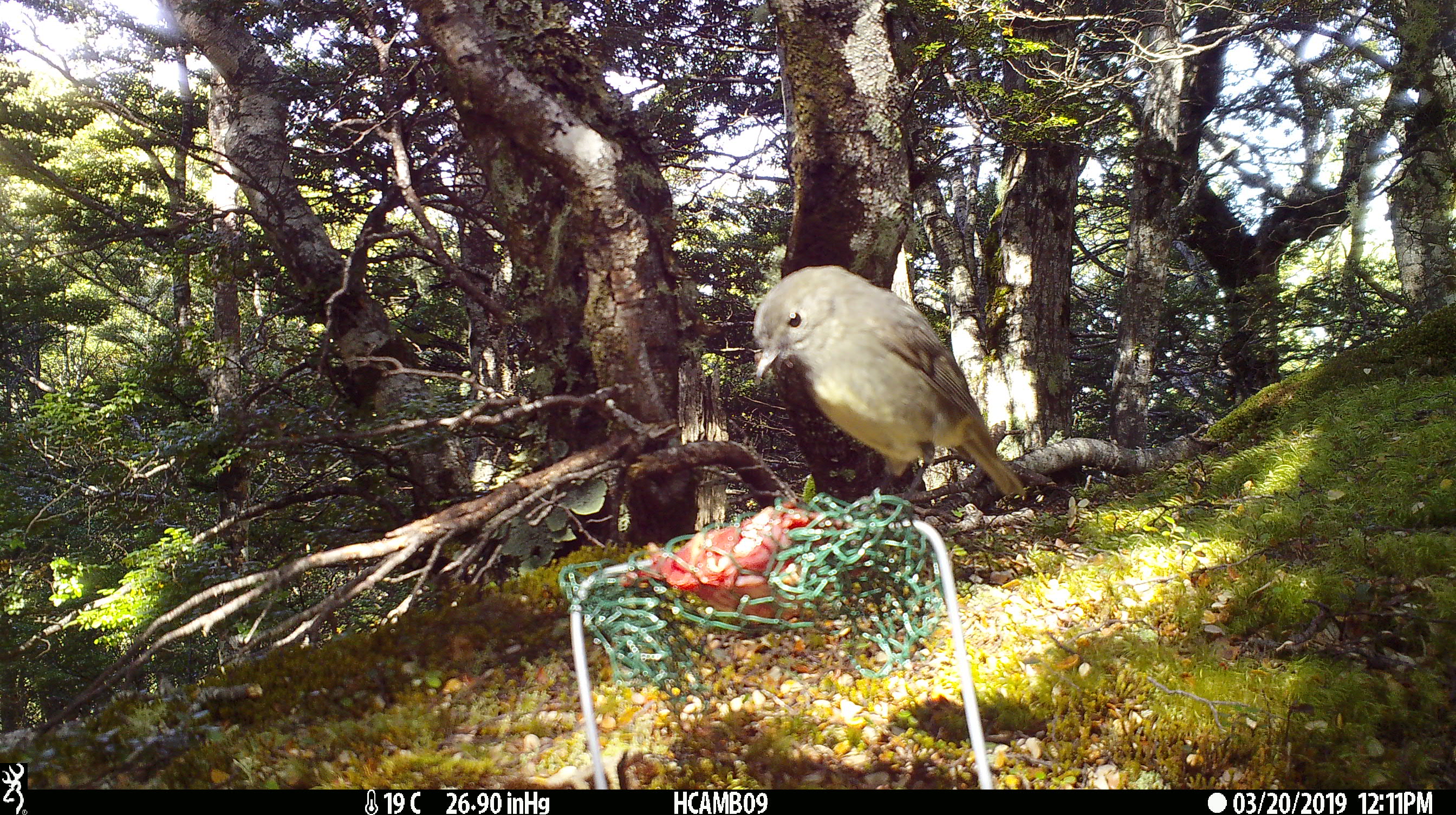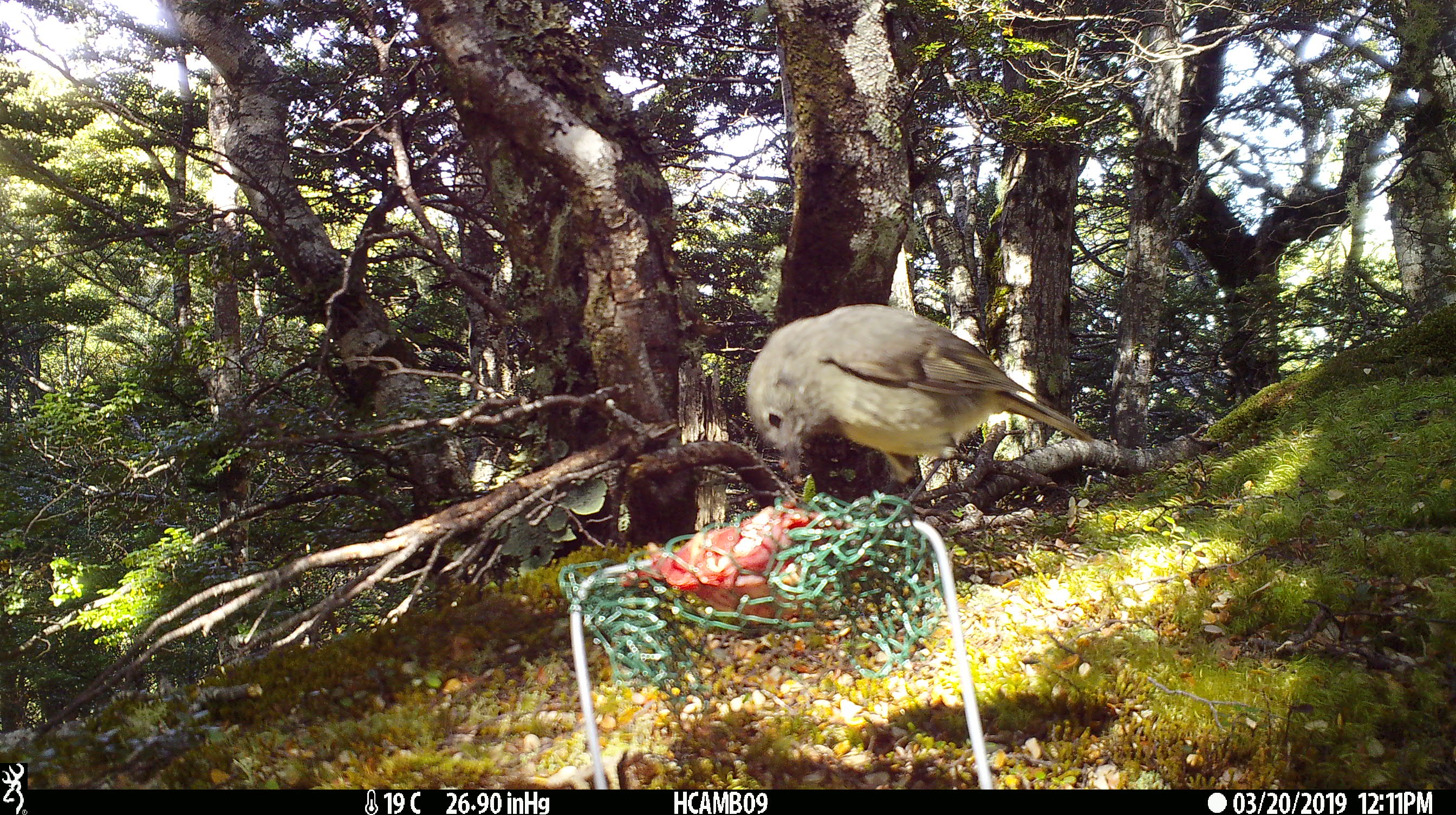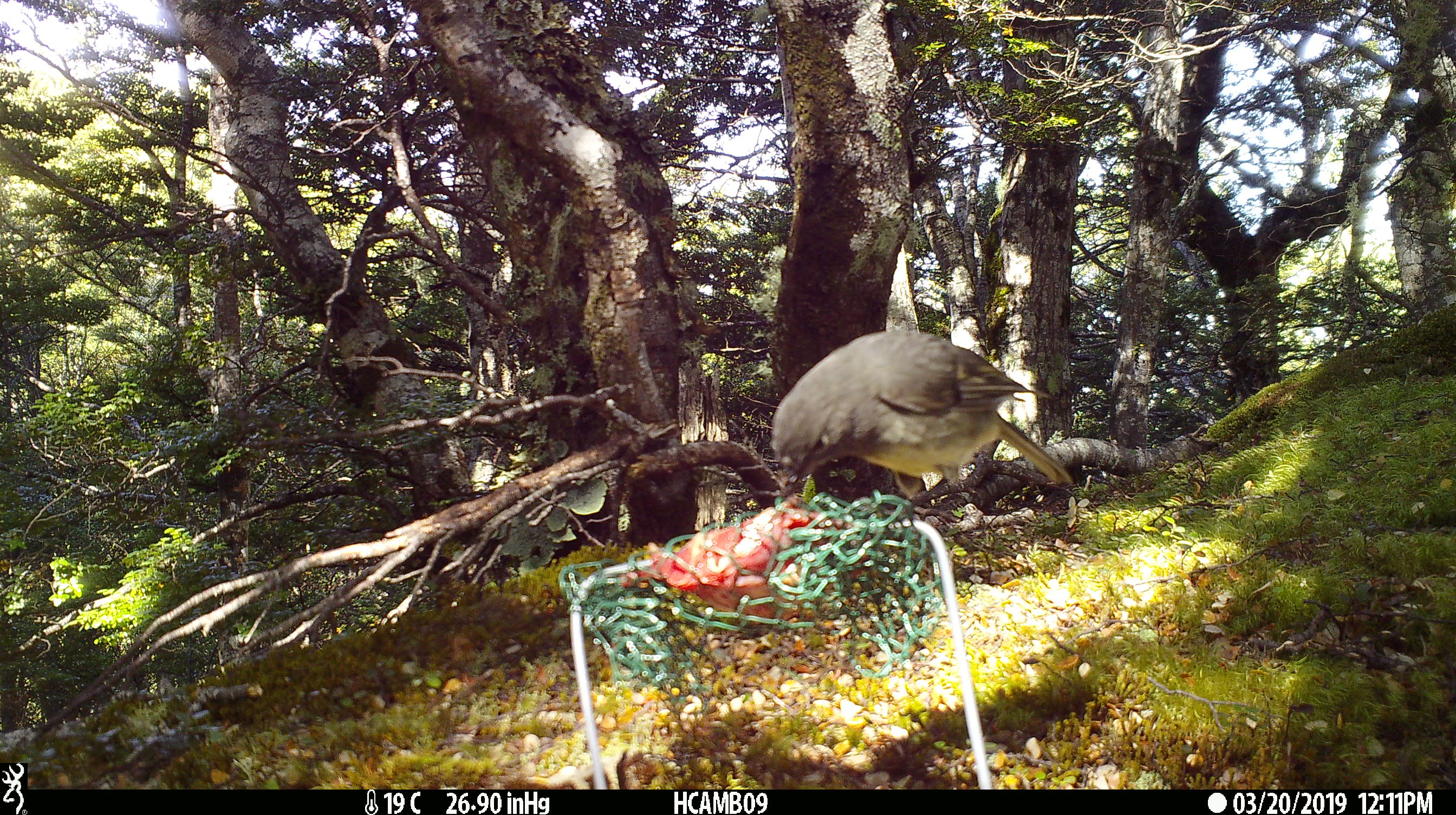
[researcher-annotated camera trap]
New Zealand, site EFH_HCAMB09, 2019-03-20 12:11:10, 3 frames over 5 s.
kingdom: Animalia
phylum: Chordata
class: Aves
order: Passeriformes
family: Petroicidae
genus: Petroica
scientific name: Petroica australis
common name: new zealand robin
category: robin